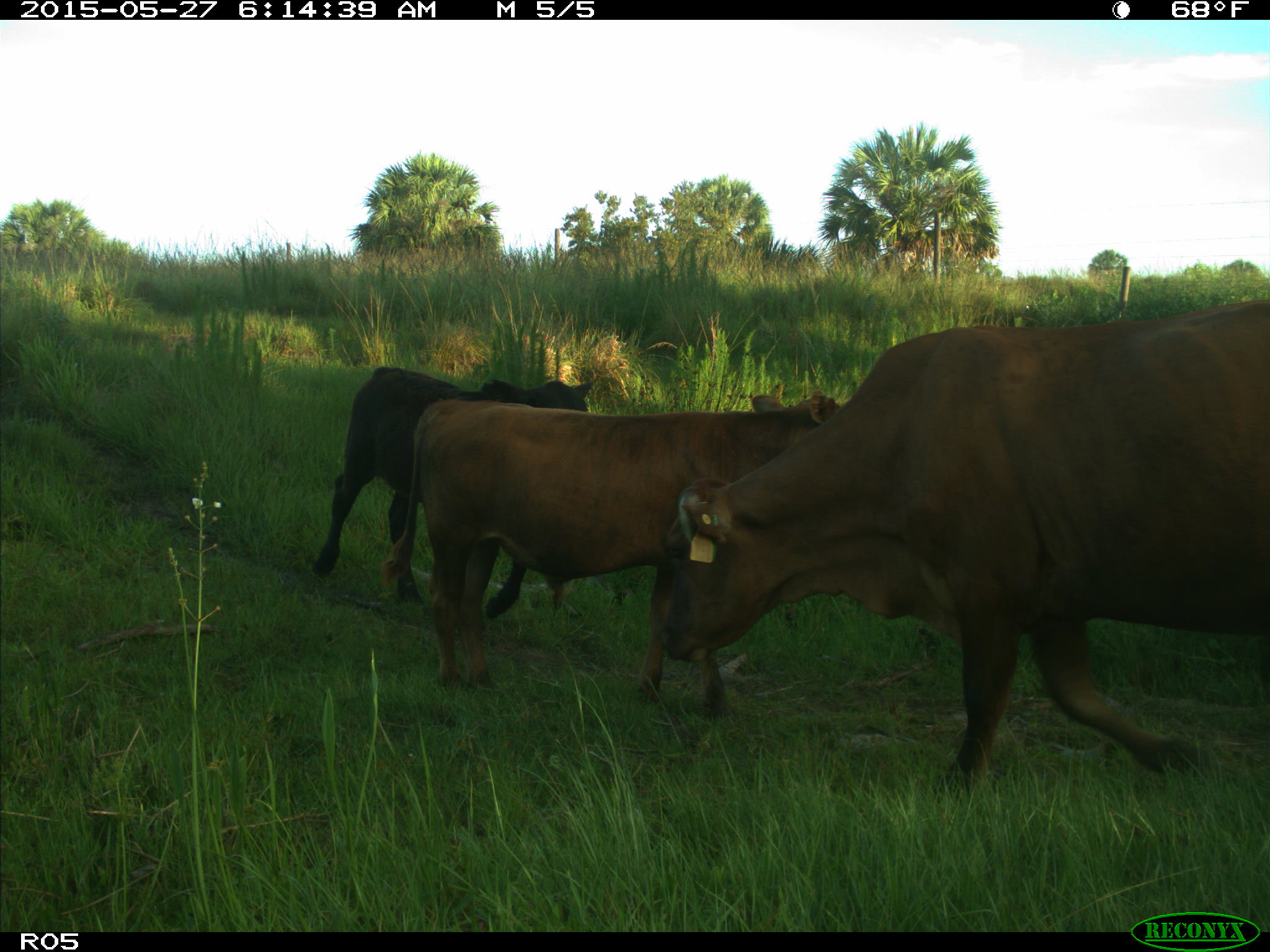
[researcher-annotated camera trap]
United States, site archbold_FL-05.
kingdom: Animalia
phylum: Chordata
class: Mammalia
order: Artiodactyla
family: Bovidae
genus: Bos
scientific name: Bos taurus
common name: domestic cow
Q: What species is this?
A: Bos taurus (domestic cow).